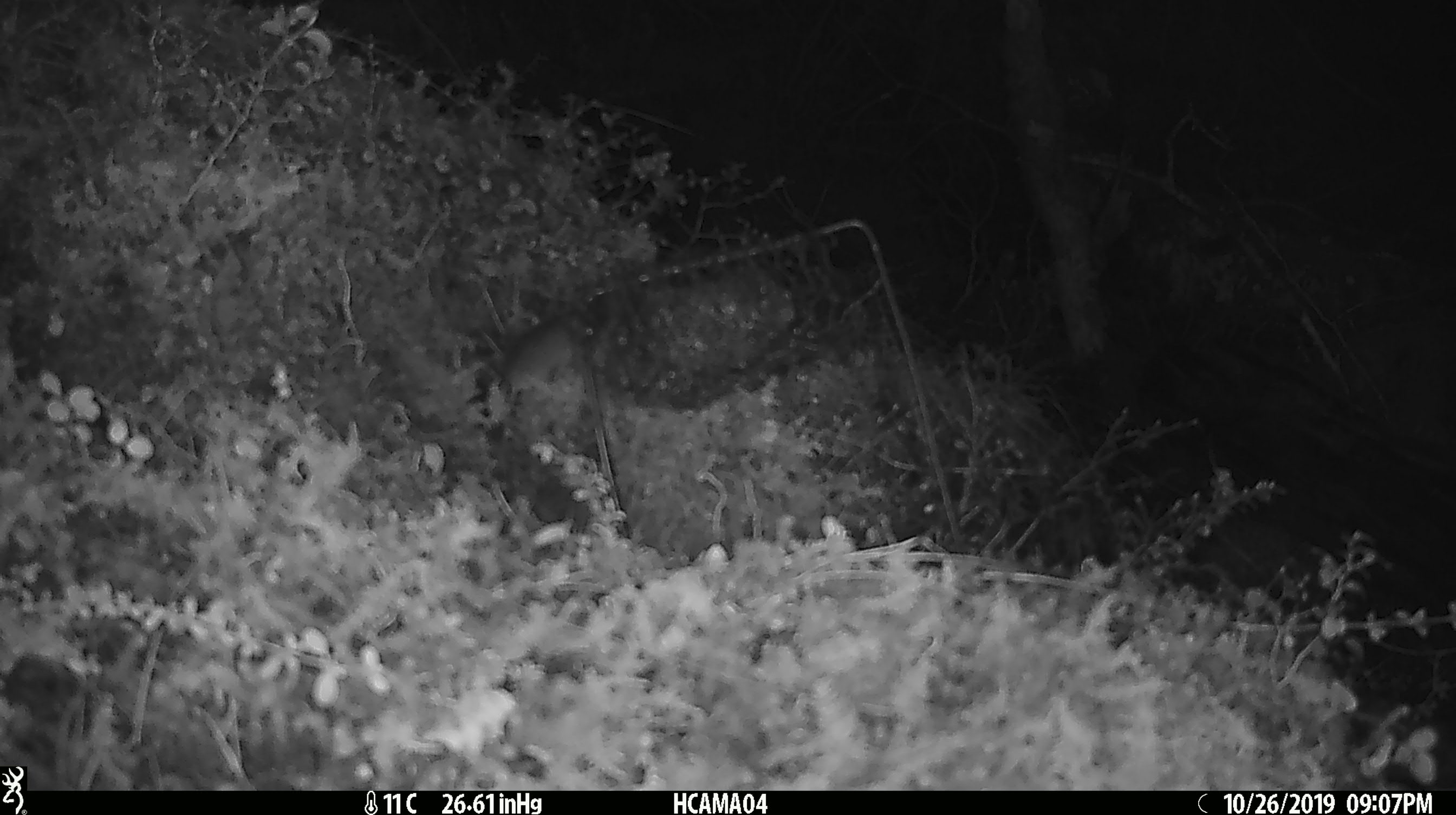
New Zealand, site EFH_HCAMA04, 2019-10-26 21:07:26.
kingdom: Animalia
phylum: Chordata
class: Mammalia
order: Rodentia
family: Muridae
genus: Mus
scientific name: Mus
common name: mouse